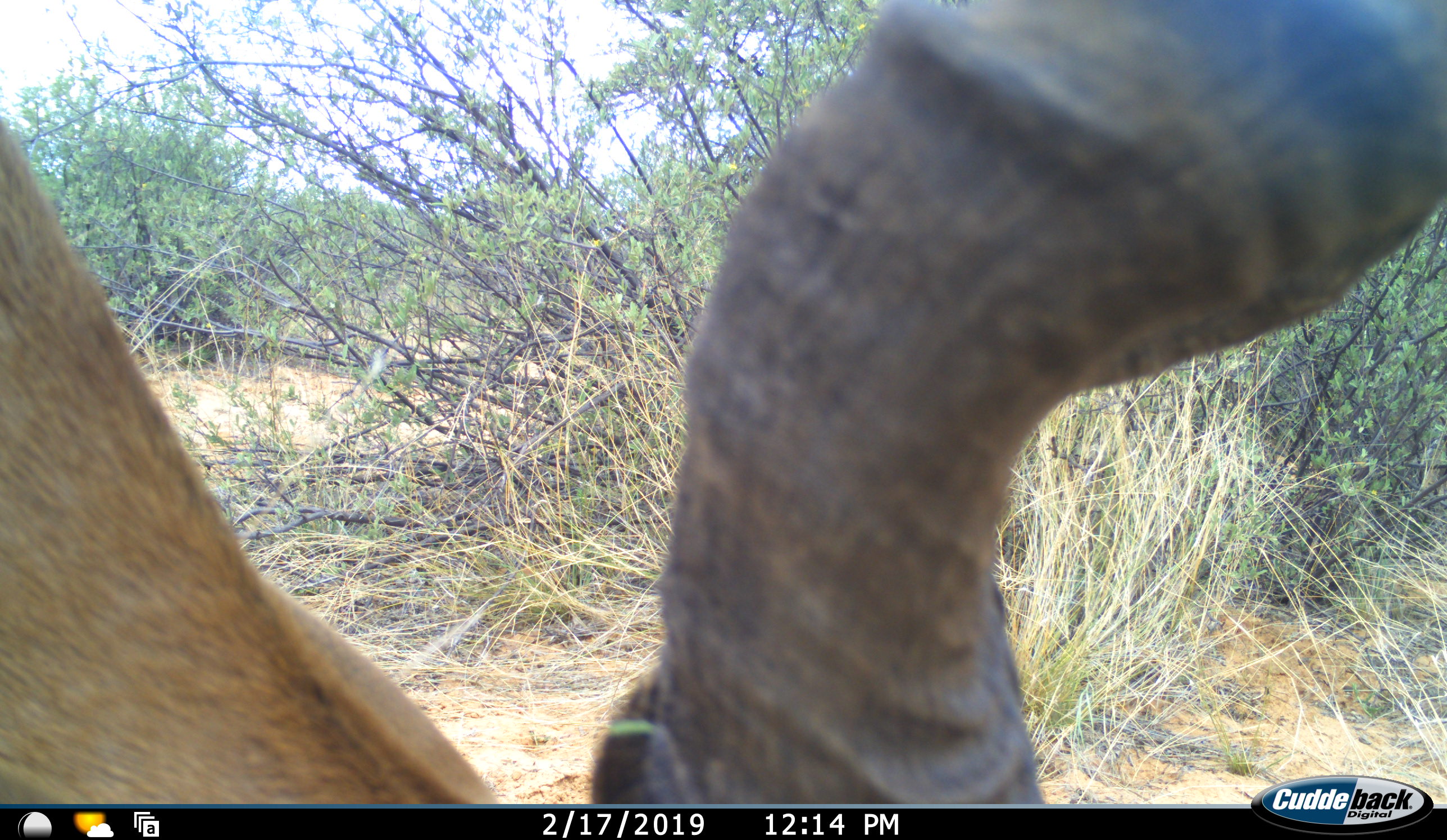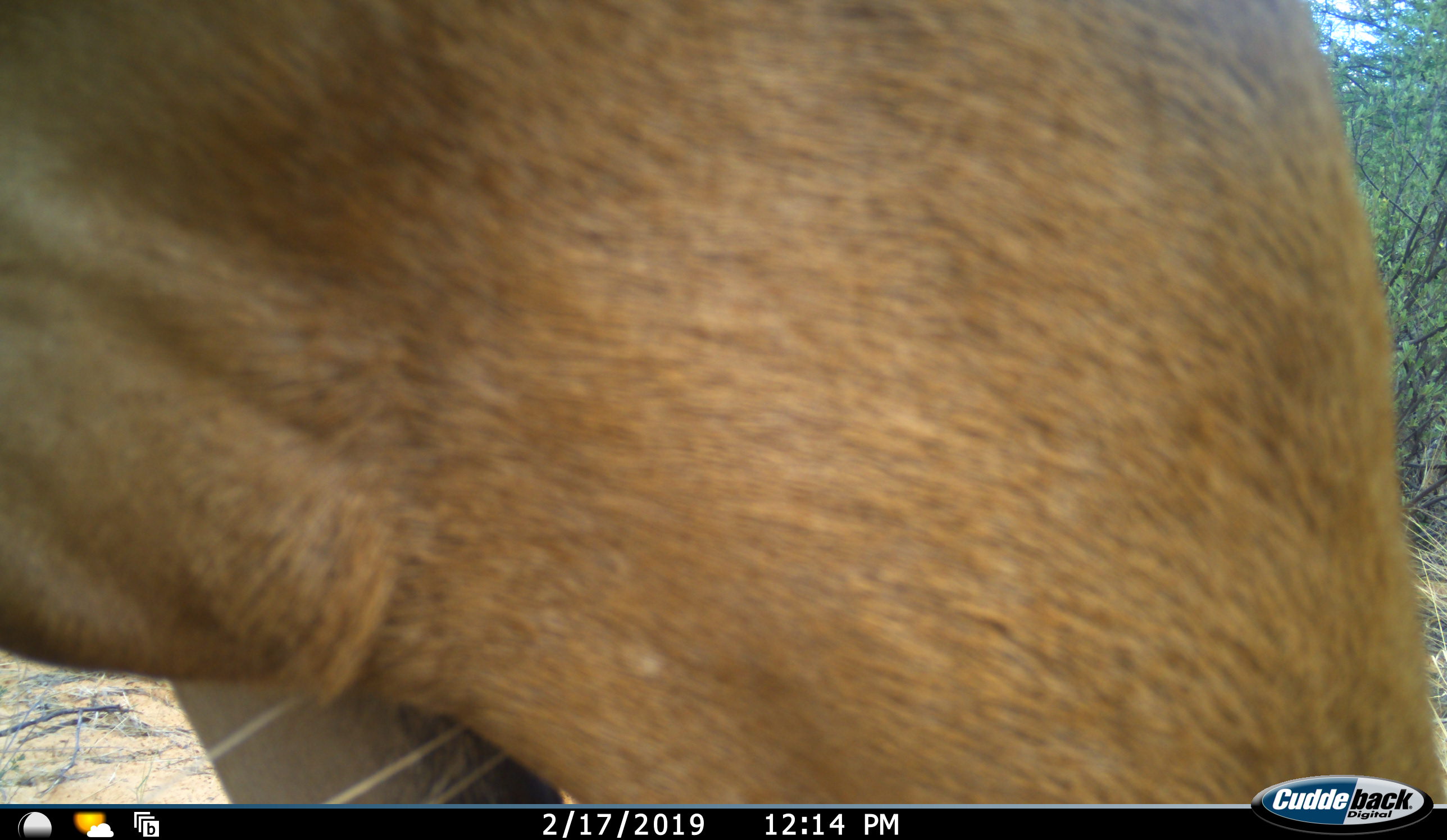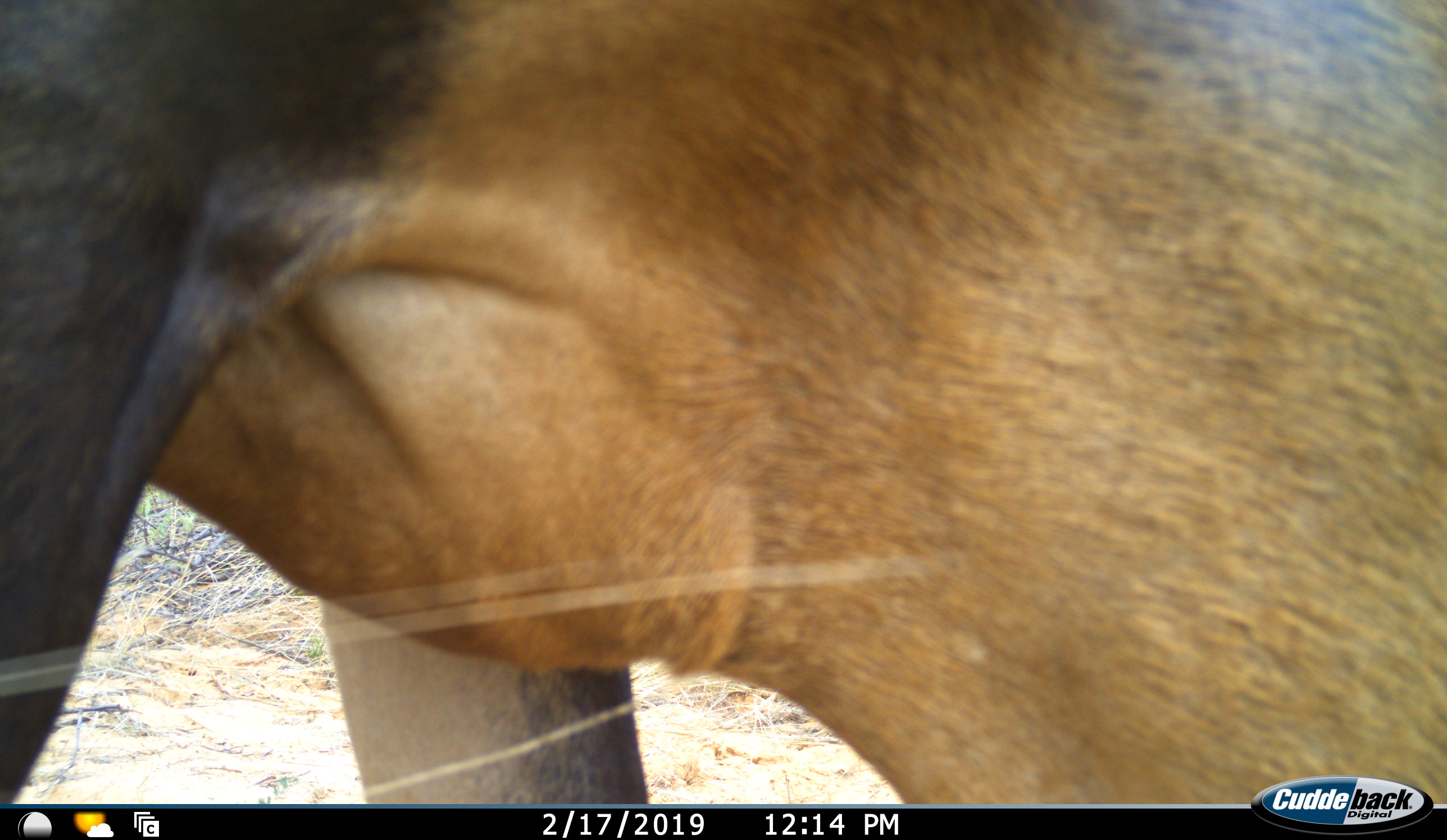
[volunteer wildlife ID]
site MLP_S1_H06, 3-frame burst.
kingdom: Animalia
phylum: Chordata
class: Mammalia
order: Artiodactyla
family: Bovidae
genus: Alcelaphus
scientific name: Alcelaphus buselaphus caama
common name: red hartebeest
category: hartebeestred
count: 1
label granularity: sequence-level